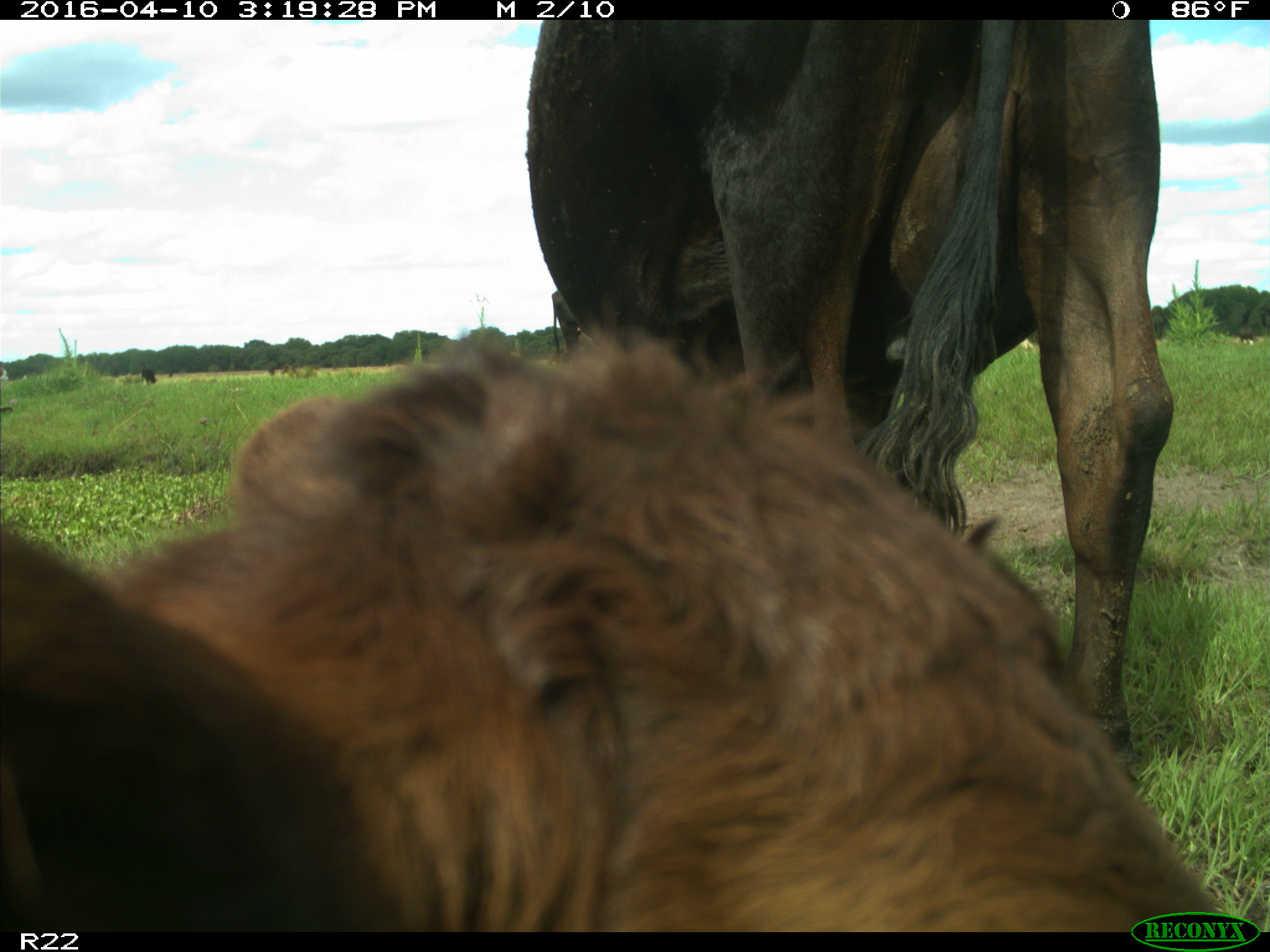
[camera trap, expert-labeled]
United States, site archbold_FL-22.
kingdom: Animalia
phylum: Chordata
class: Mammalia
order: Artiodactyla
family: Bovidae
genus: Bos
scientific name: Bos taurus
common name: domestic cow